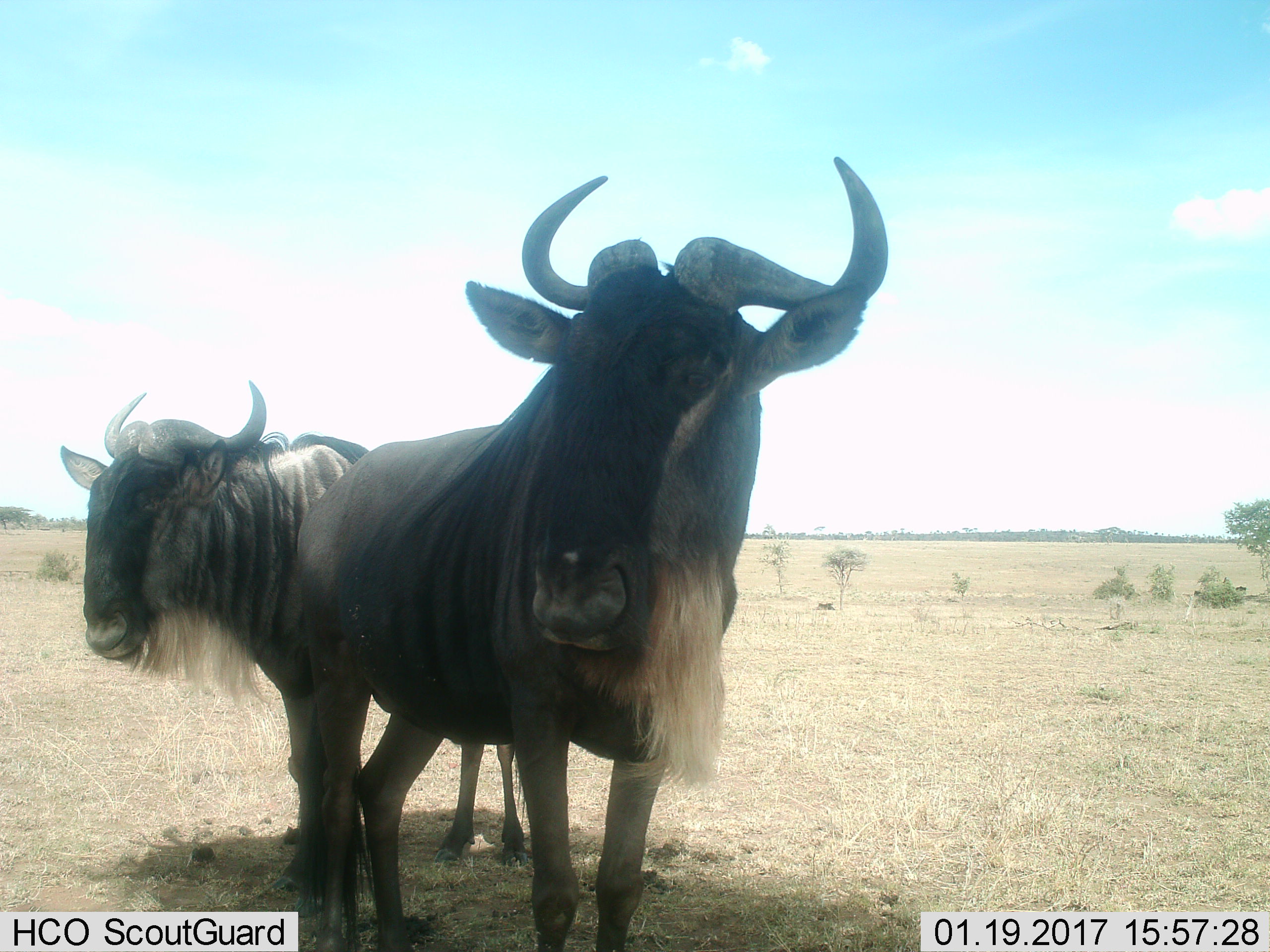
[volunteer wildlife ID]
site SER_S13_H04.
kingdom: Animalia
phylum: Chordata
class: Mammalia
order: Artiodactyla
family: Bovidae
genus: Connochaetes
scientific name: Connochaetes taurinus taurinus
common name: blue wildebeest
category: wildebeestblue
Wildebeestblue (blue wildebeest) (Connochaetes taurinus taurinus), count 2. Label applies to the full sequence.